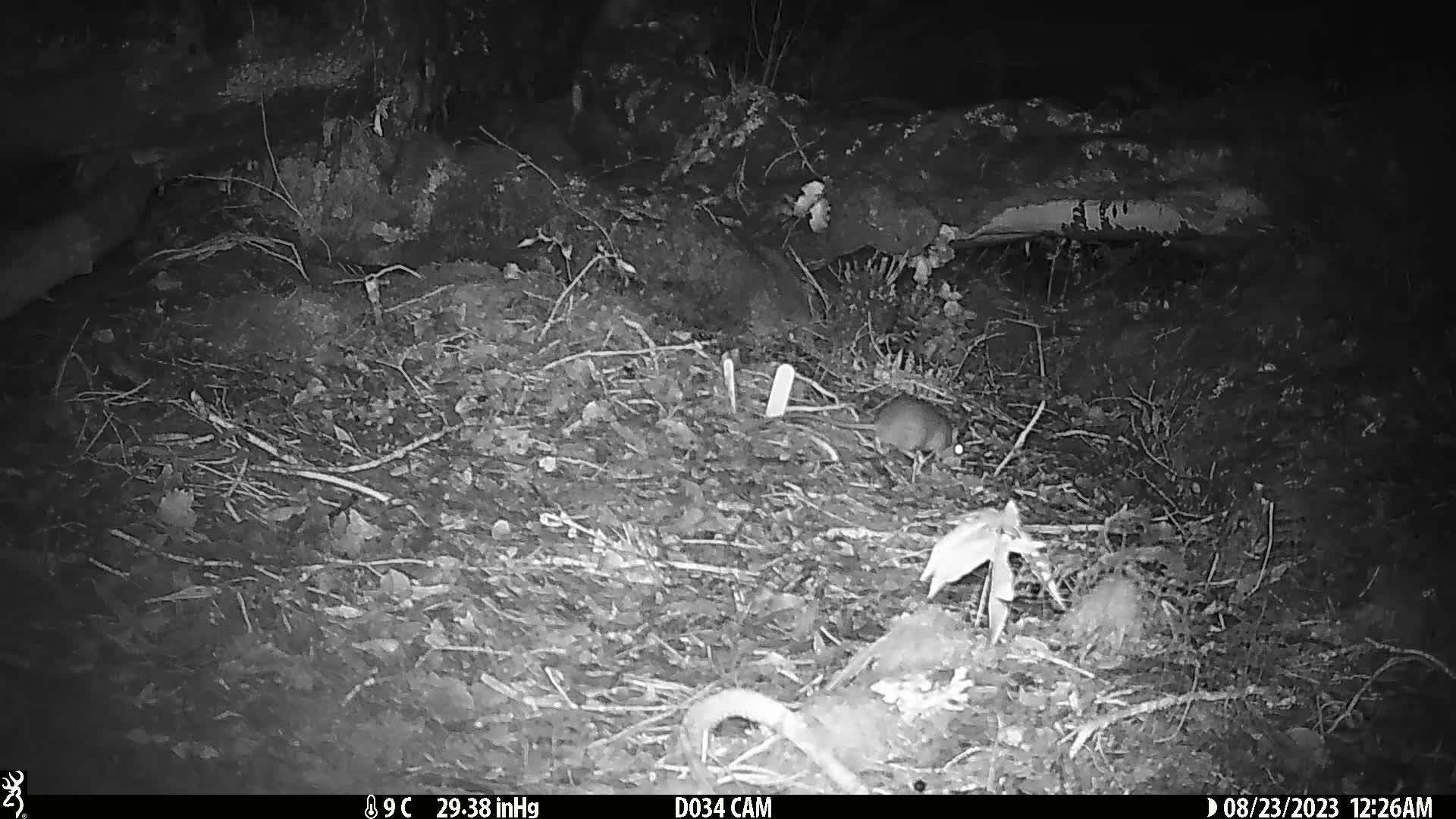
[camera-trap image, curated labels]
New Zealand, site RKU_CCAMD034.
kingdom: Animalia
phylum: Chordata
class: Mammalia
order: Rodentia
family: Muridae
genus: Rattus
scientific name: Rattus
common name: rat